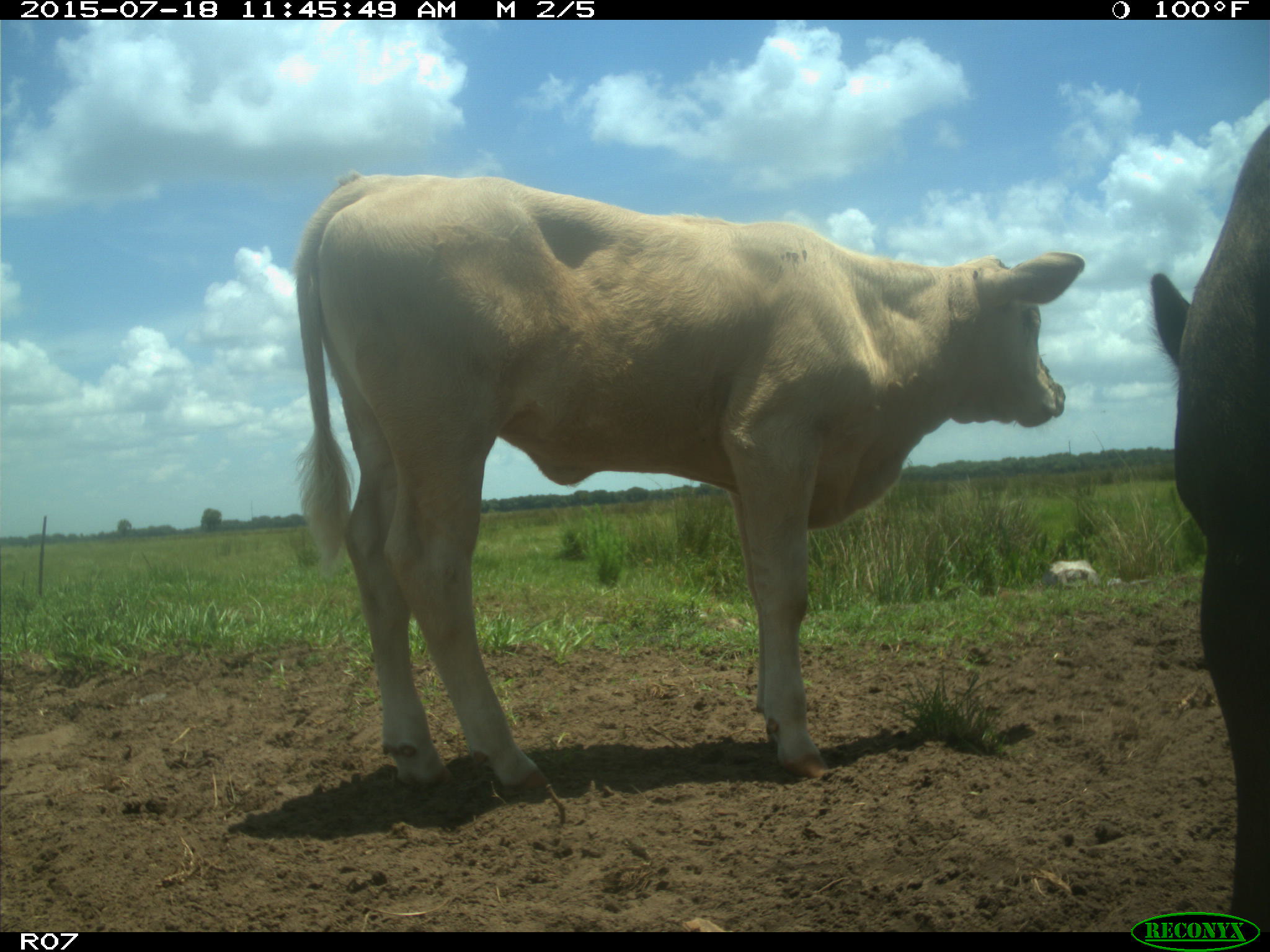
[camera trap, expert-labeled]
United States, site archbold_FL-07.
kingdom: Animalia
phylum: Chordata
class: Mammalia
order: Artiodactyla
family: Bovidae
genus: Bos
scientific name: Bos taurus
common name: domestic cow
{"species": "Bos taurus (domestic cow)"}